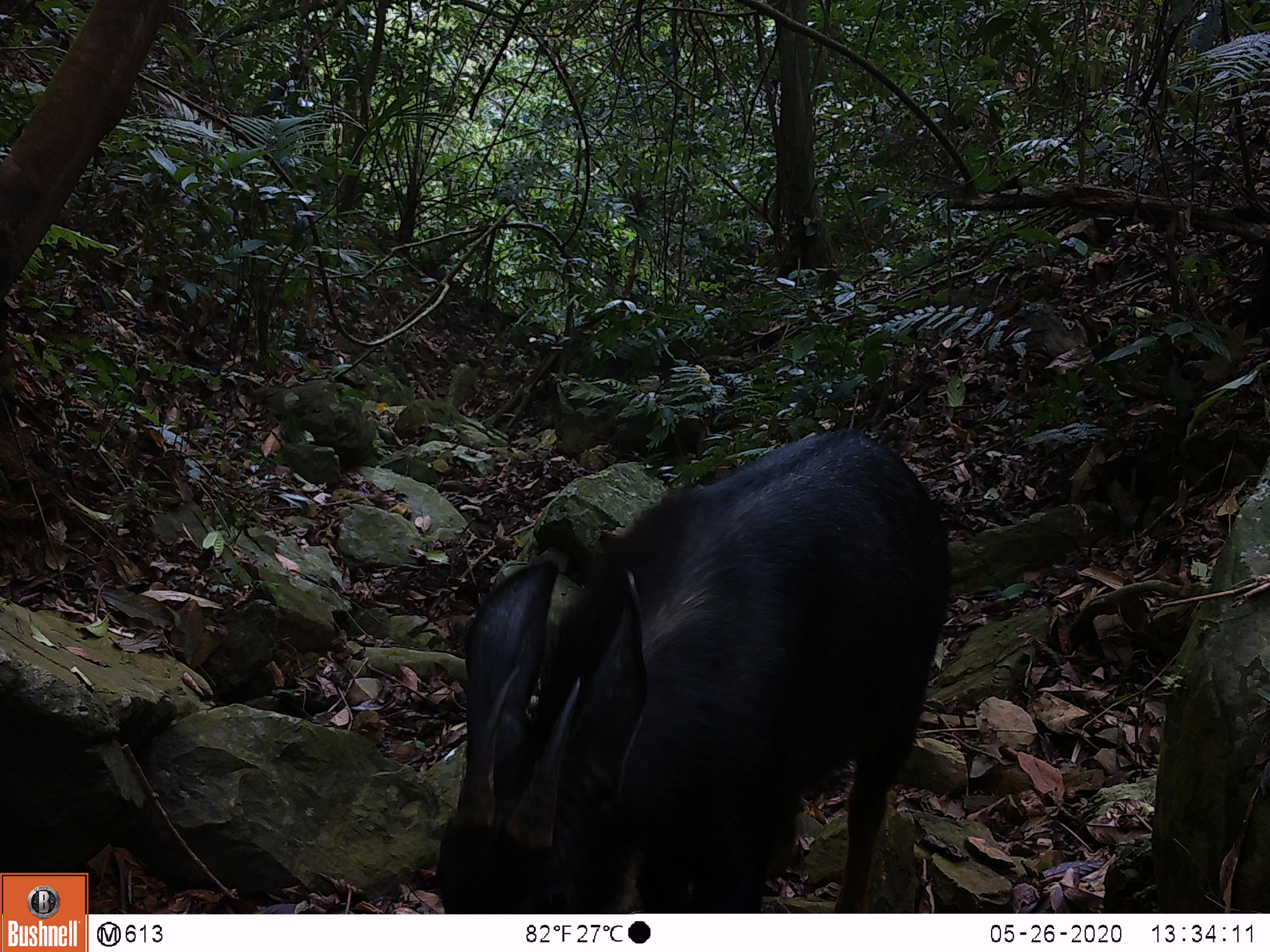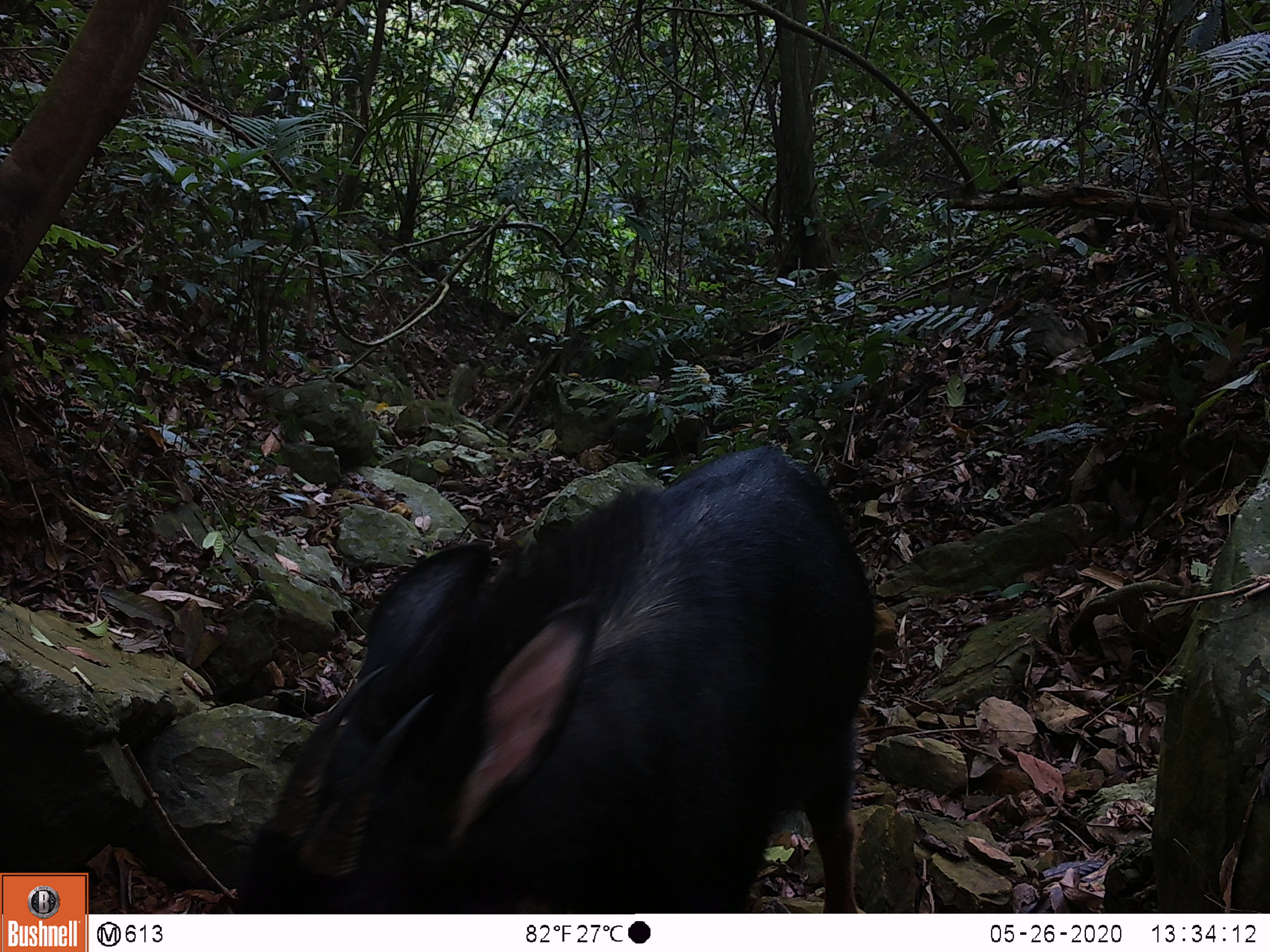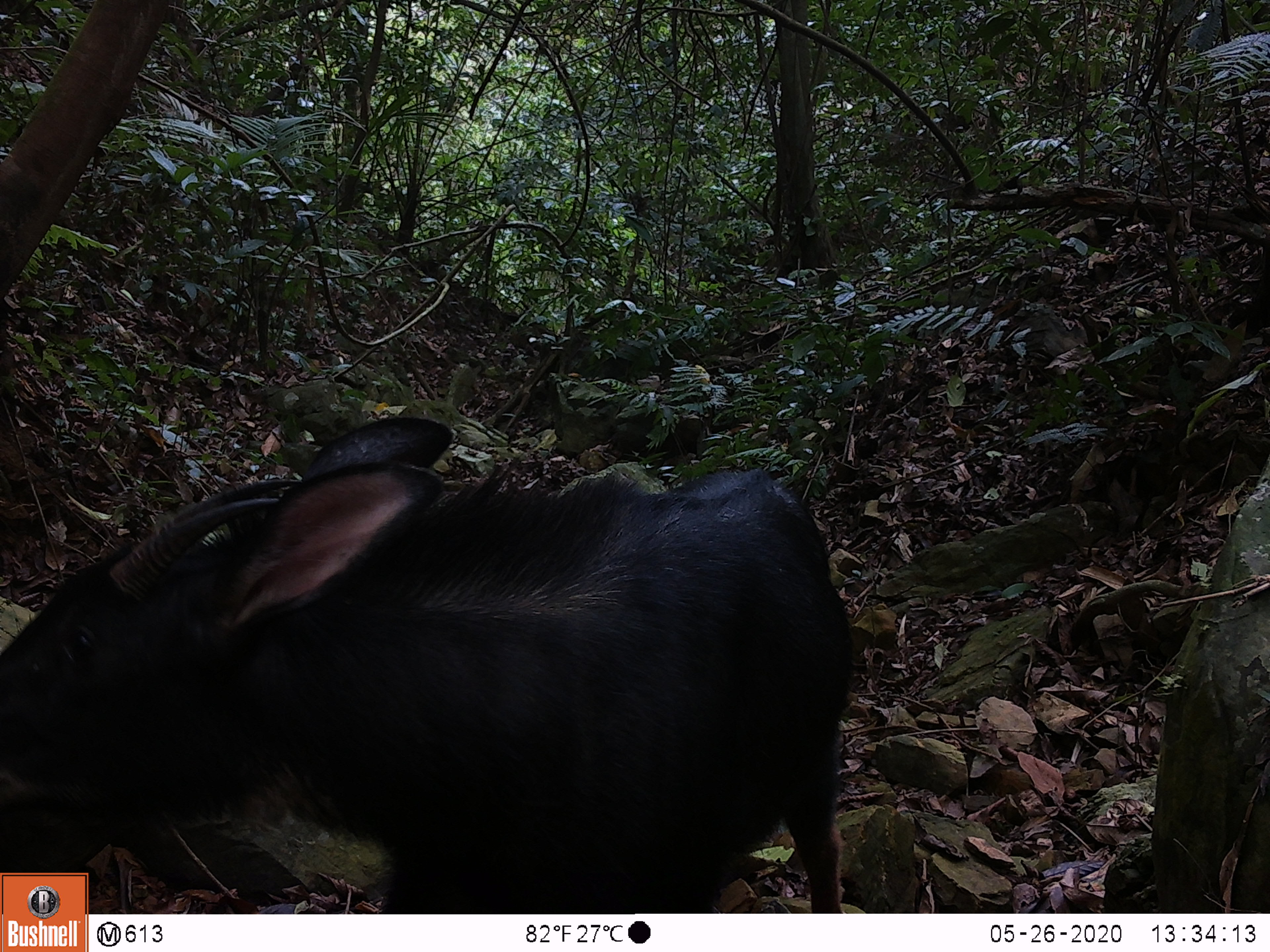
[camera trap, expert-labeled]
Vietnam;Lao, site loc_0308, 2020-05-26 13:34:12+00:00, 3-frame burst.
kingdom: Animalia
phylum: Chordata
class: Mammalia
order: Artiodactyla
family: Bovidae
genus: Capricornis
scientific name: Capricornis sumatraensis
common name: chinese serow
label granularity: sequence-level